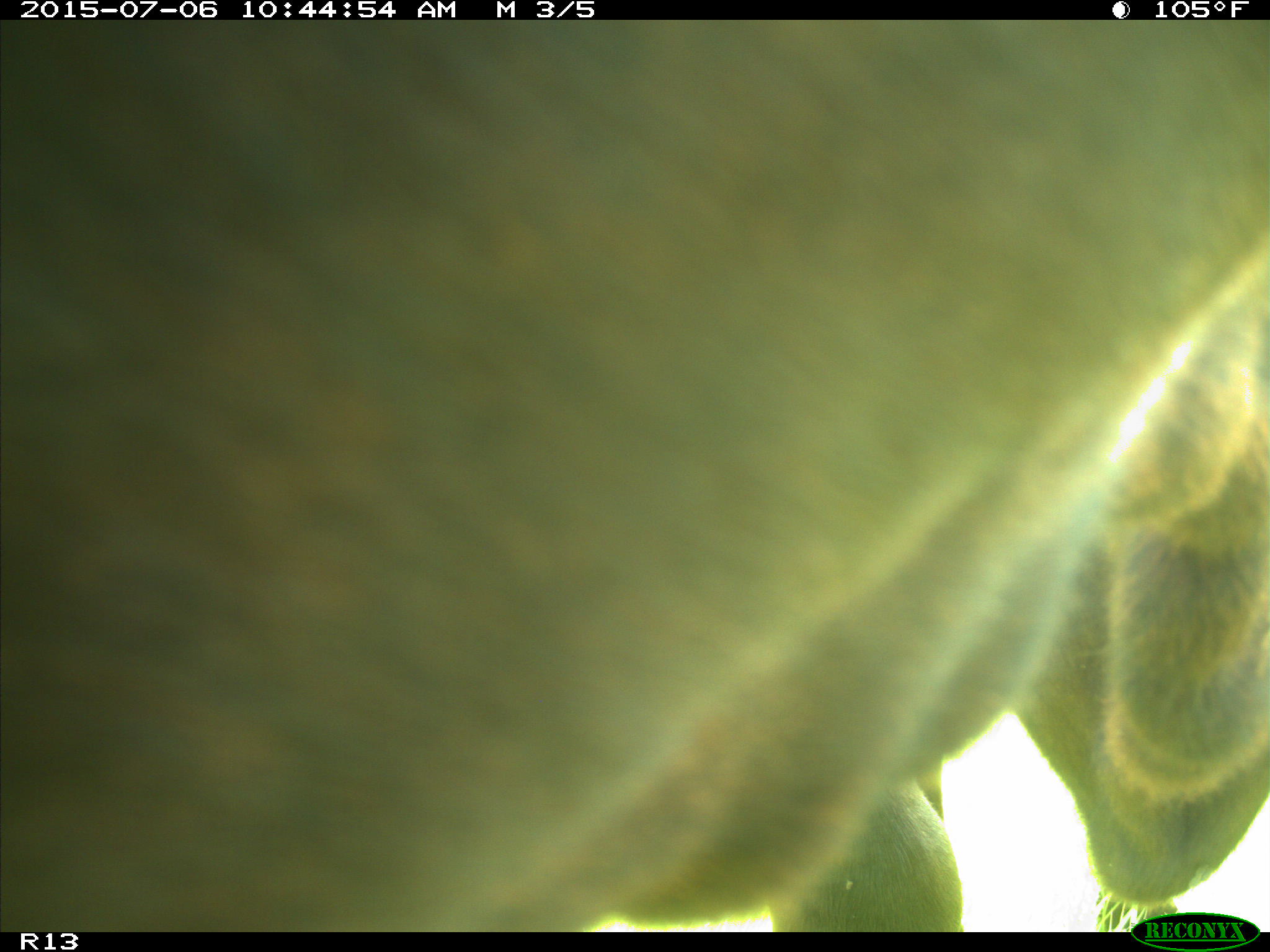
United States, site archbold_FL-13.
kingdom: Animalia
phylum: Chordata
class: Mammalia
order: Artiodactyla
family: Bovidae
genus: Bos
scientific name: Bos taurus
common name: domestic cow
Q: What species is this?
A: Bos taurus (domestic cow).